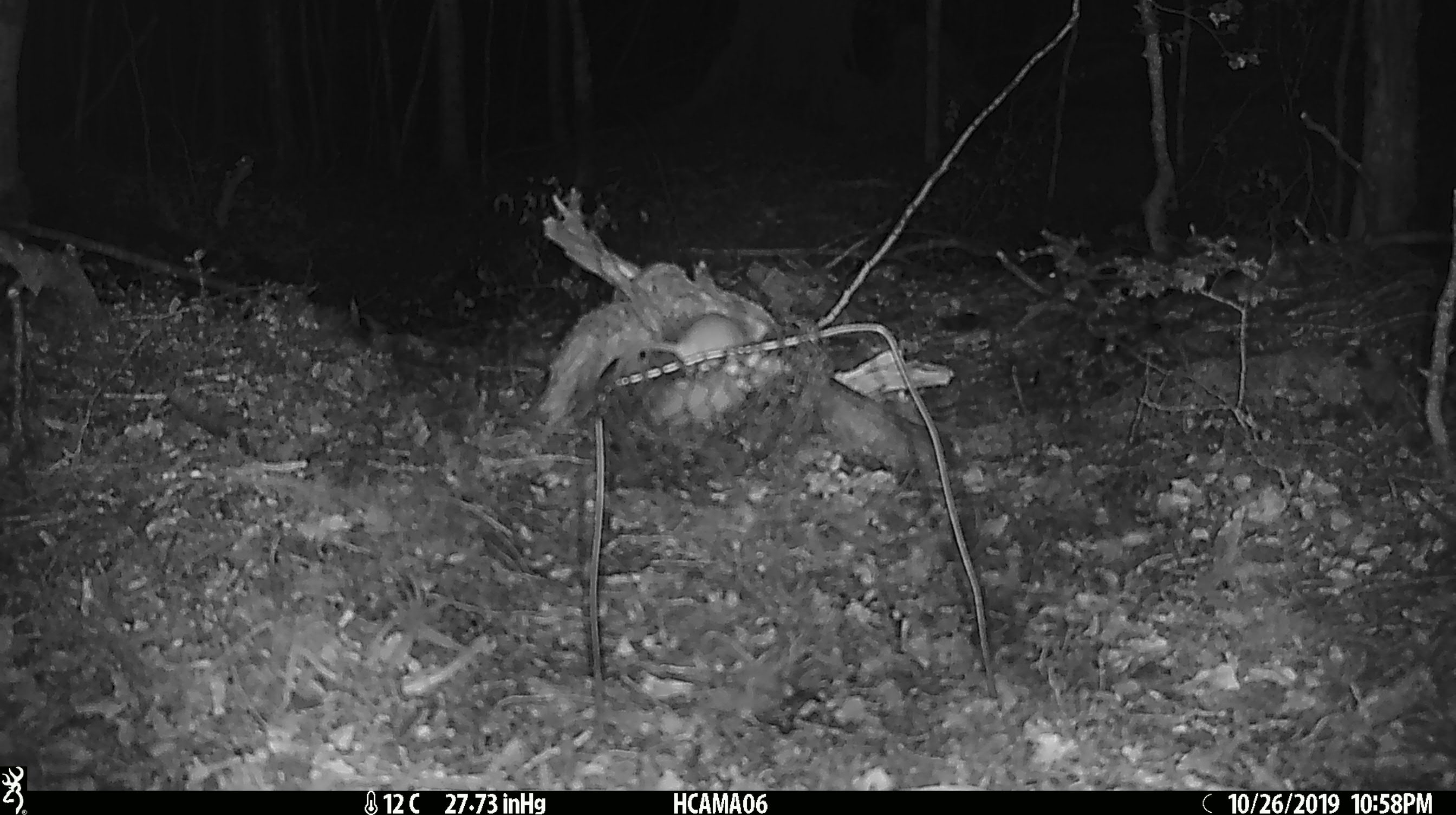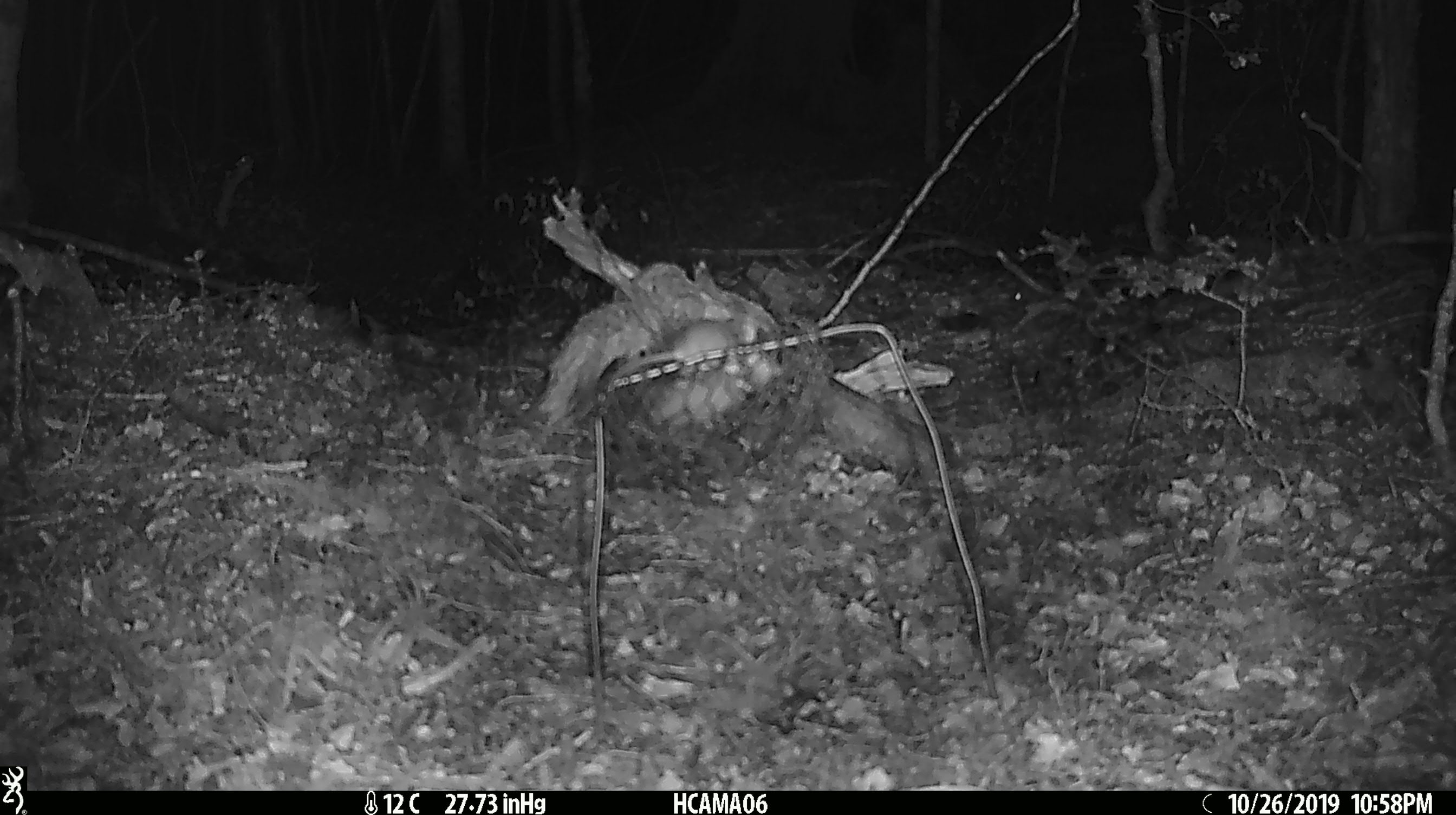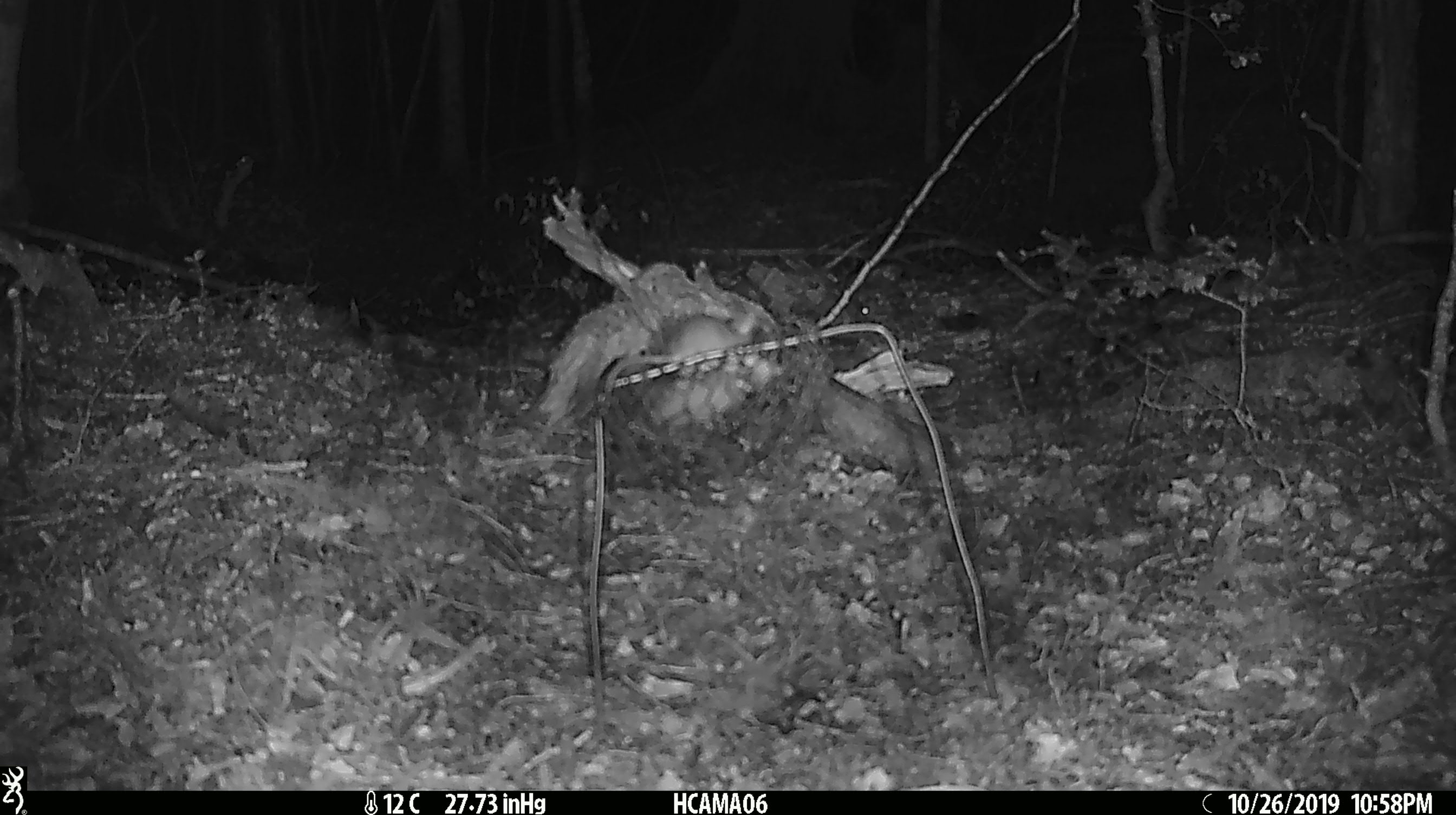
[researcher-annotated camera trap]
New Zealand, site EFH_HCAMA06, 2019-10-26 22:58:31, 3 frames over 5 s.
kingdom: Animalia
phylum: Chordata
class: Mammalia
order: Rodentia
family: Muridae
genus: Mus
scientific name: Mus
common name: mouse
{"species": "mouse (Mus)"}